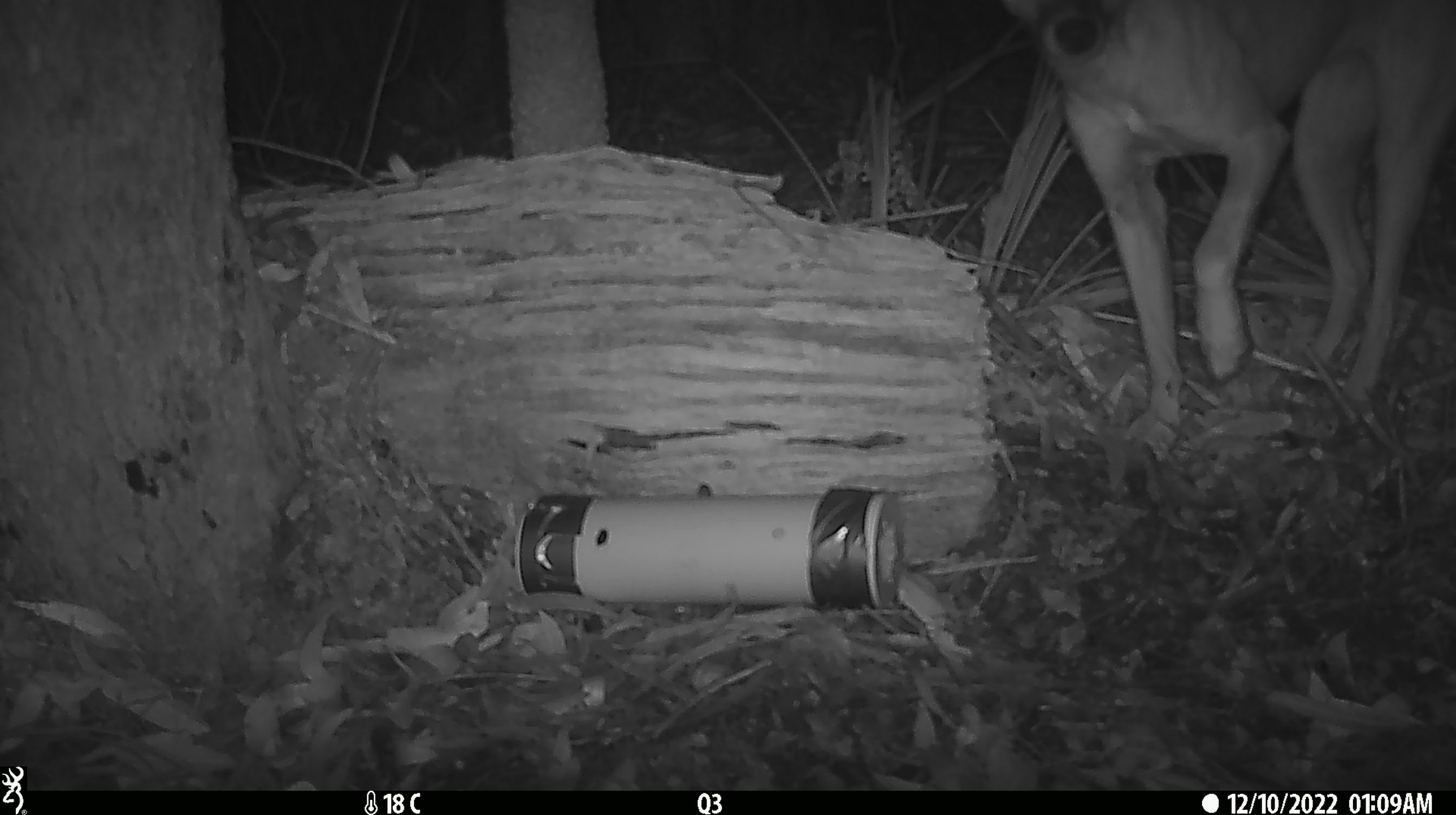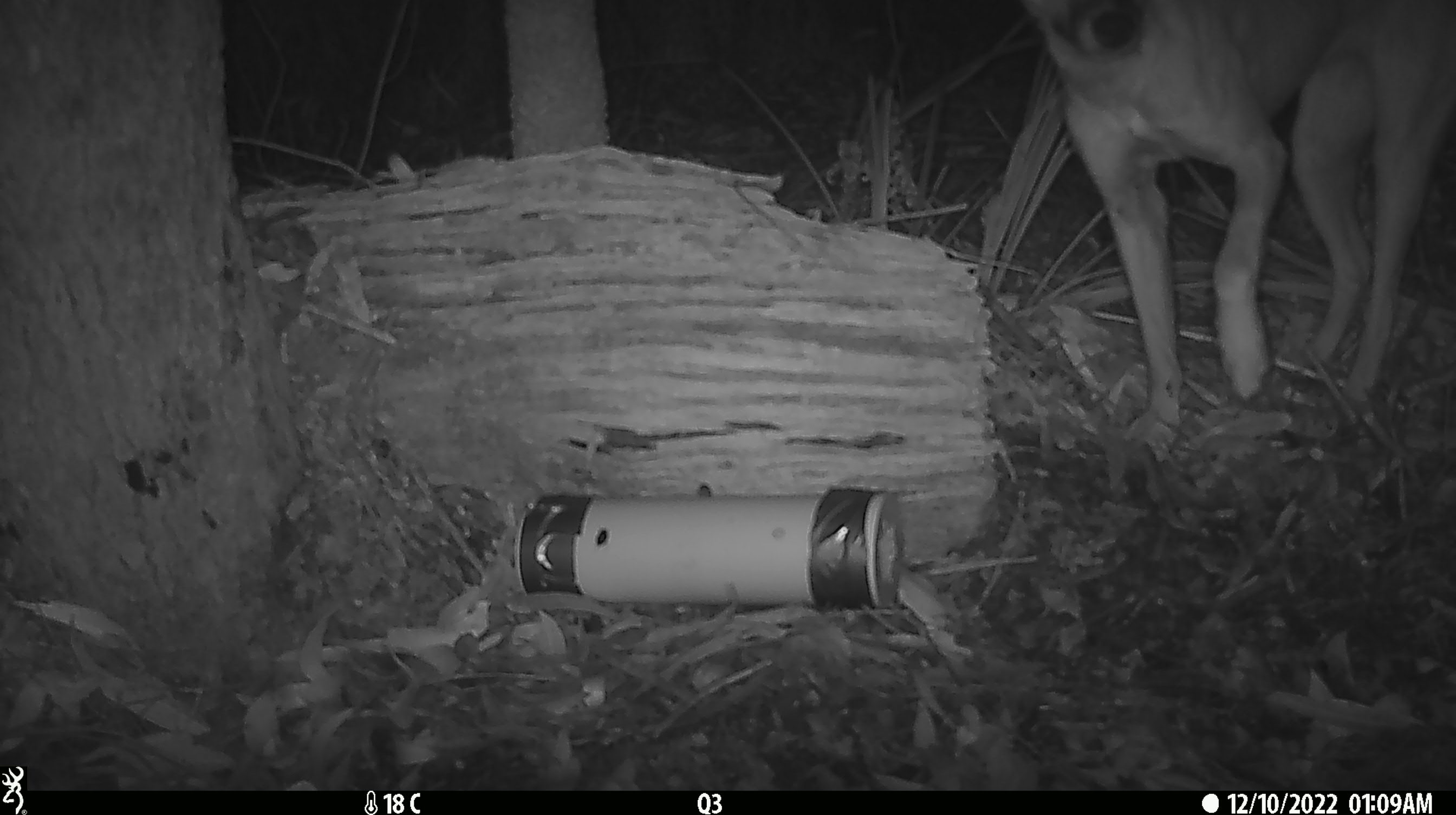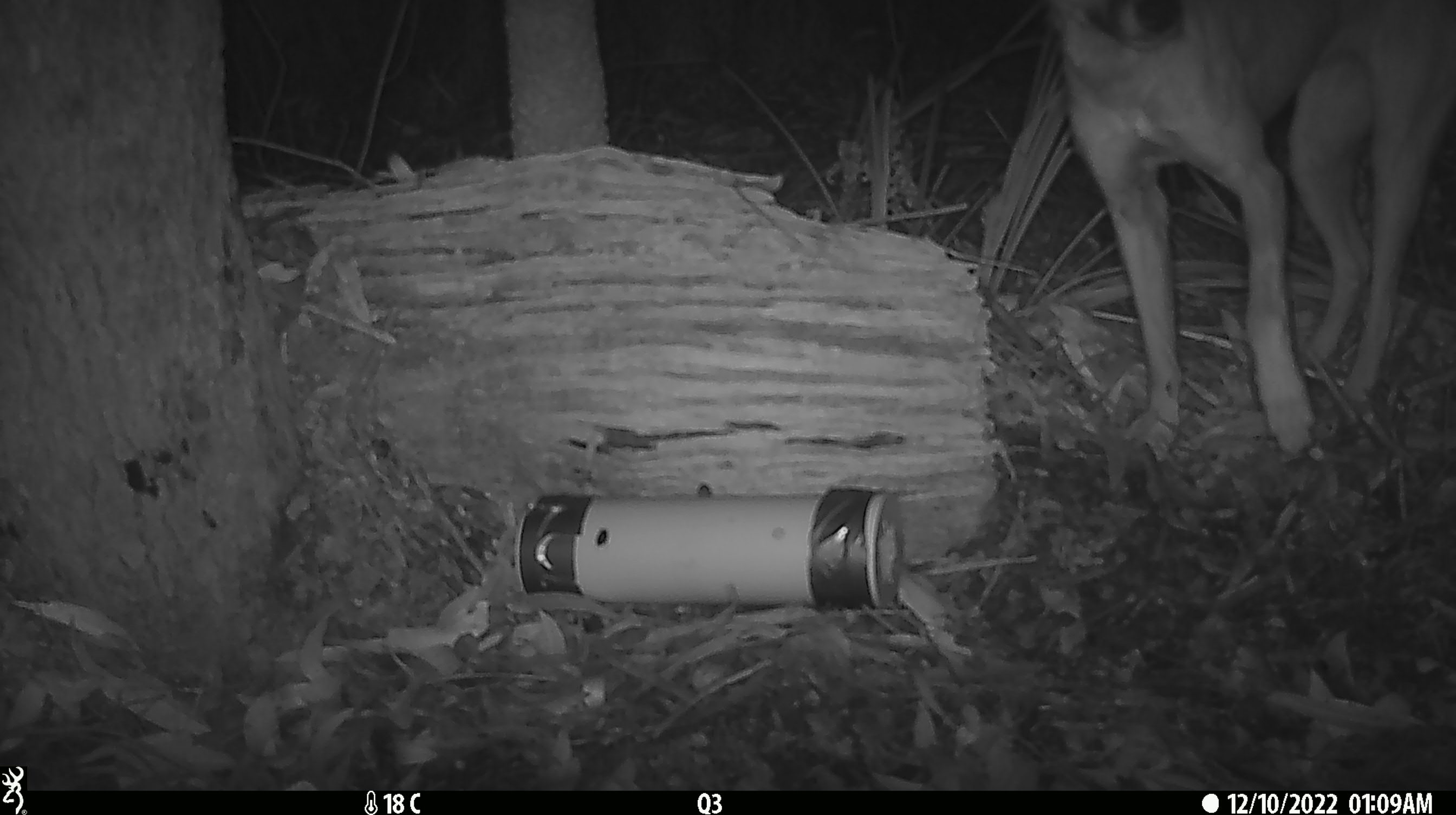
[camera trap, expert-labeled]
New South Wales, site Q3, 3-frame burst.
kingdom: Animalia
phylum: Chordata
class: Mammalia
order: Carnivora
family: Canidae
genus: Canis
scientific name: Canis familiaris dingo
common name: dingo